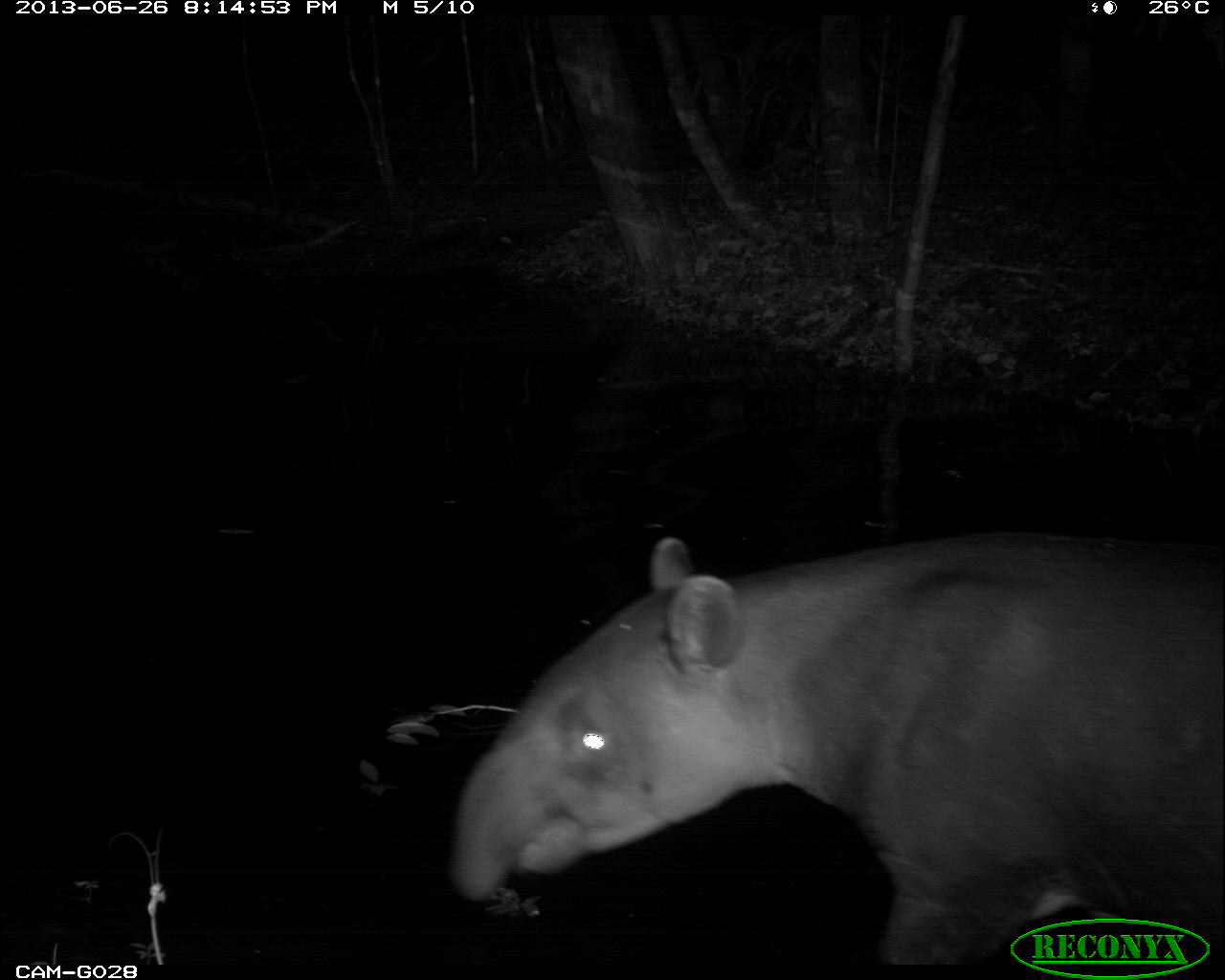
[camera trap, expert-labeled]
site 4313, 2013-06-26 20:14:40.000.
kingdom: Animalia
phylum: Chordata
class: Mammalia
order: Perissodactyla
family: Tapiridae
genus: Tapirus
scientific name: Tapirus bairdii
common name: baird's tapir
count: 1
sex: male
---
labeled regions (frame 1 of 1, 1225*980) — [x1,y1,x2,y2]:
tapirus bairdii: [436,520,1225,961]